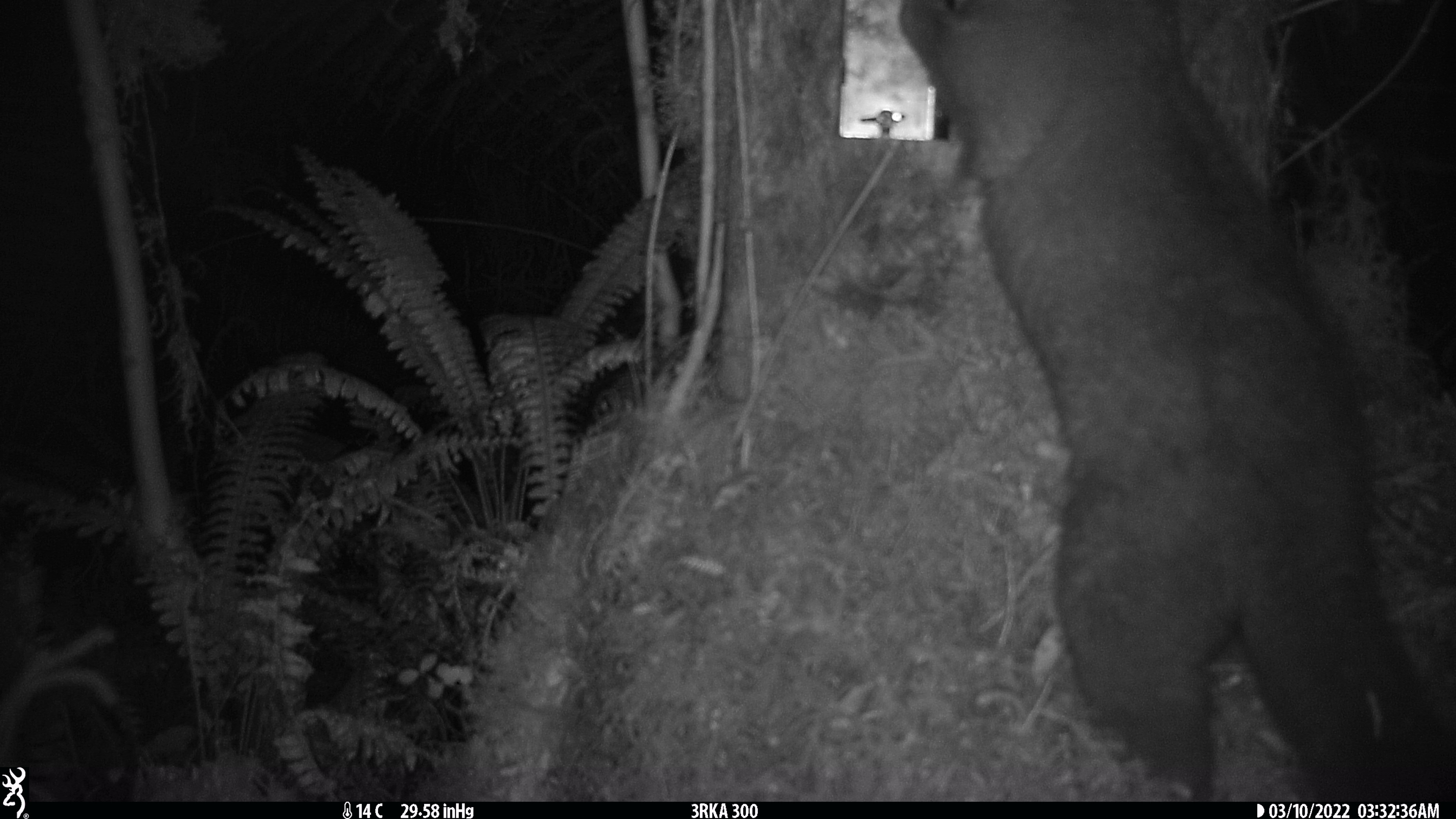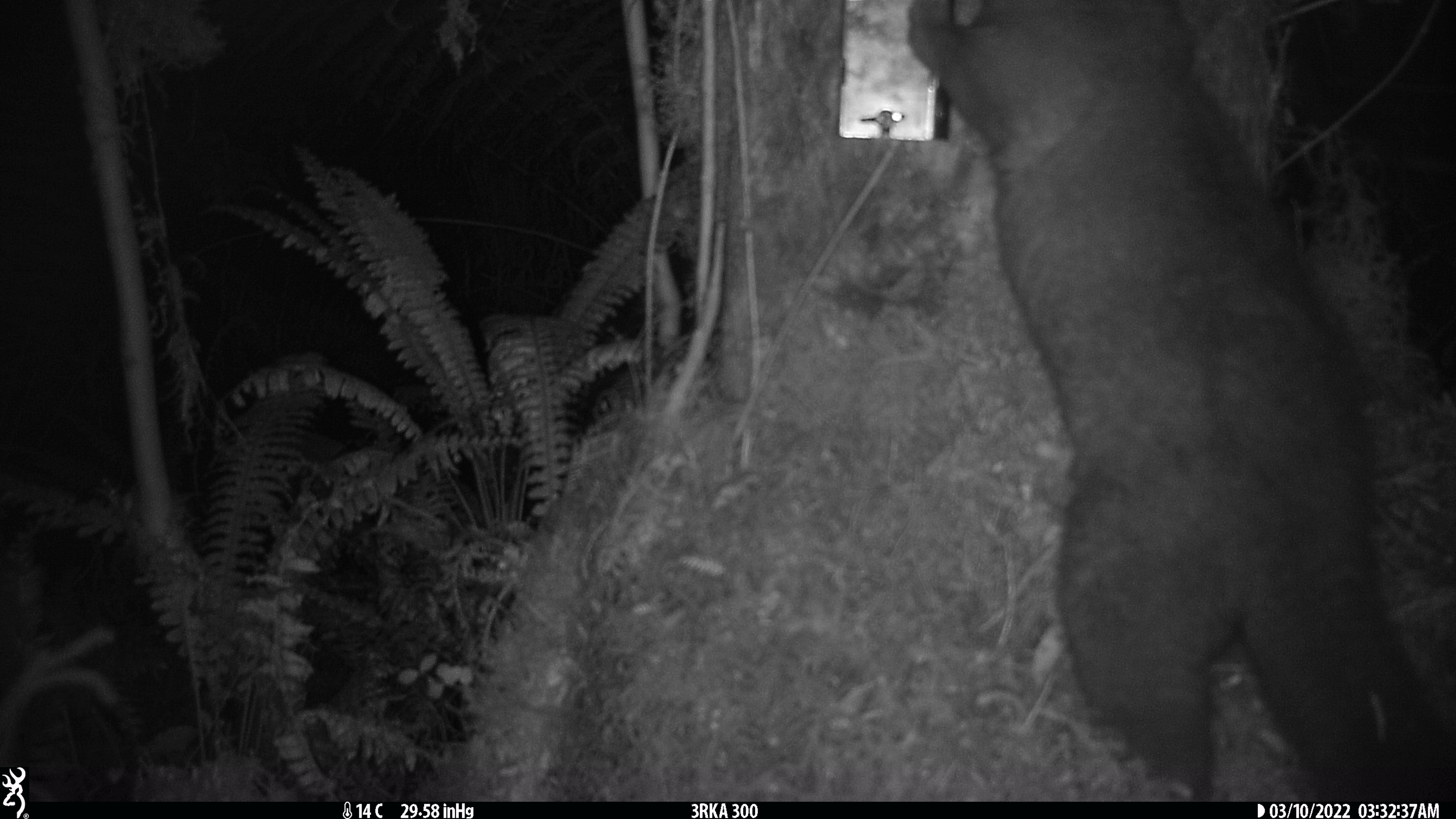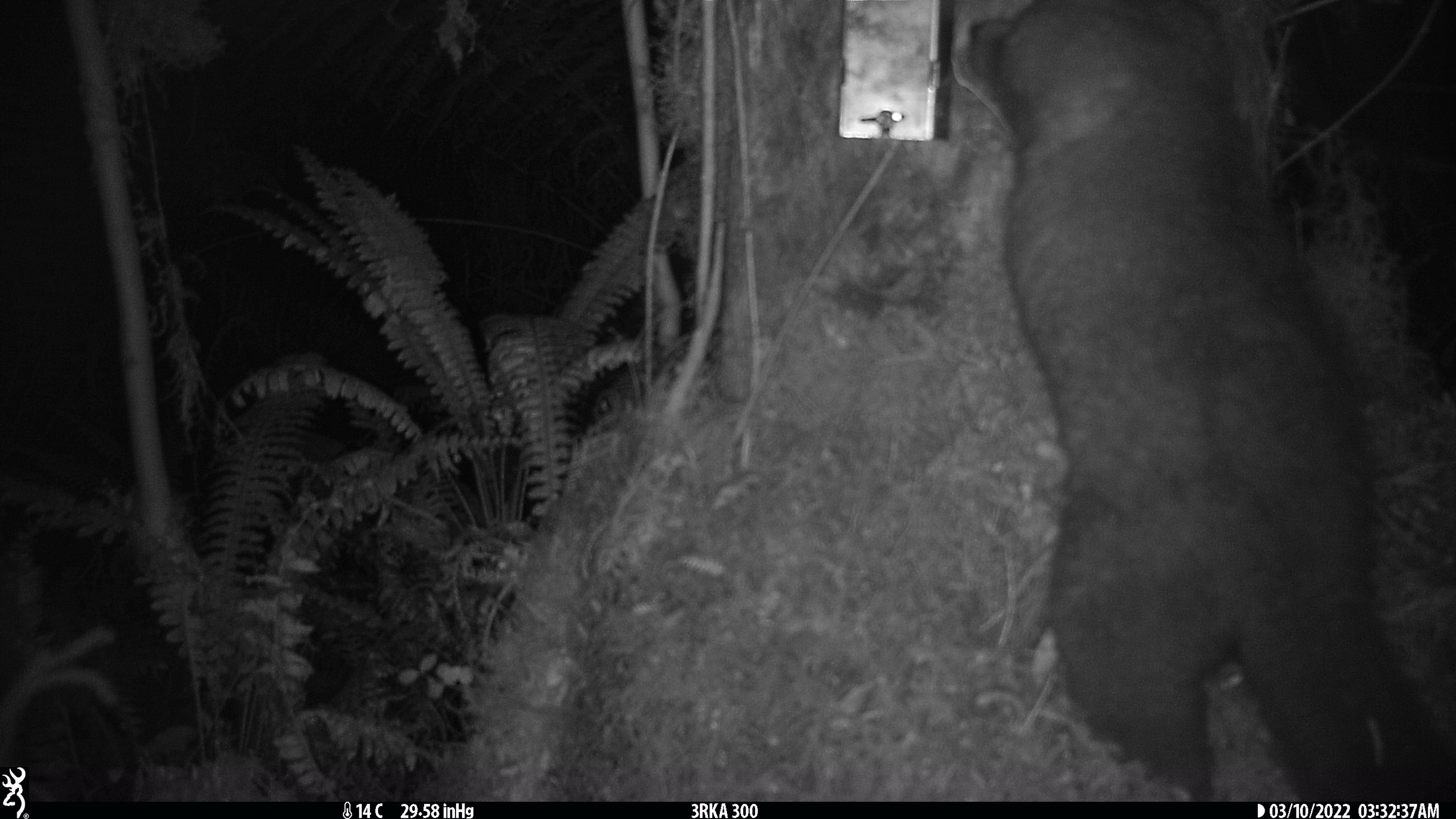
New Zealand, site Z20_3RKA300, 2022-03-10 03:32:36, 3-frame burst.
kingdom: Animalia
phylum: Chordata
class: Mammalia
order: Diprotodontia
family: Phalangeridae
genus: Trichosurus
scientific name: Trichosurus vulpecula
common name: common brushtail possum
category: possum